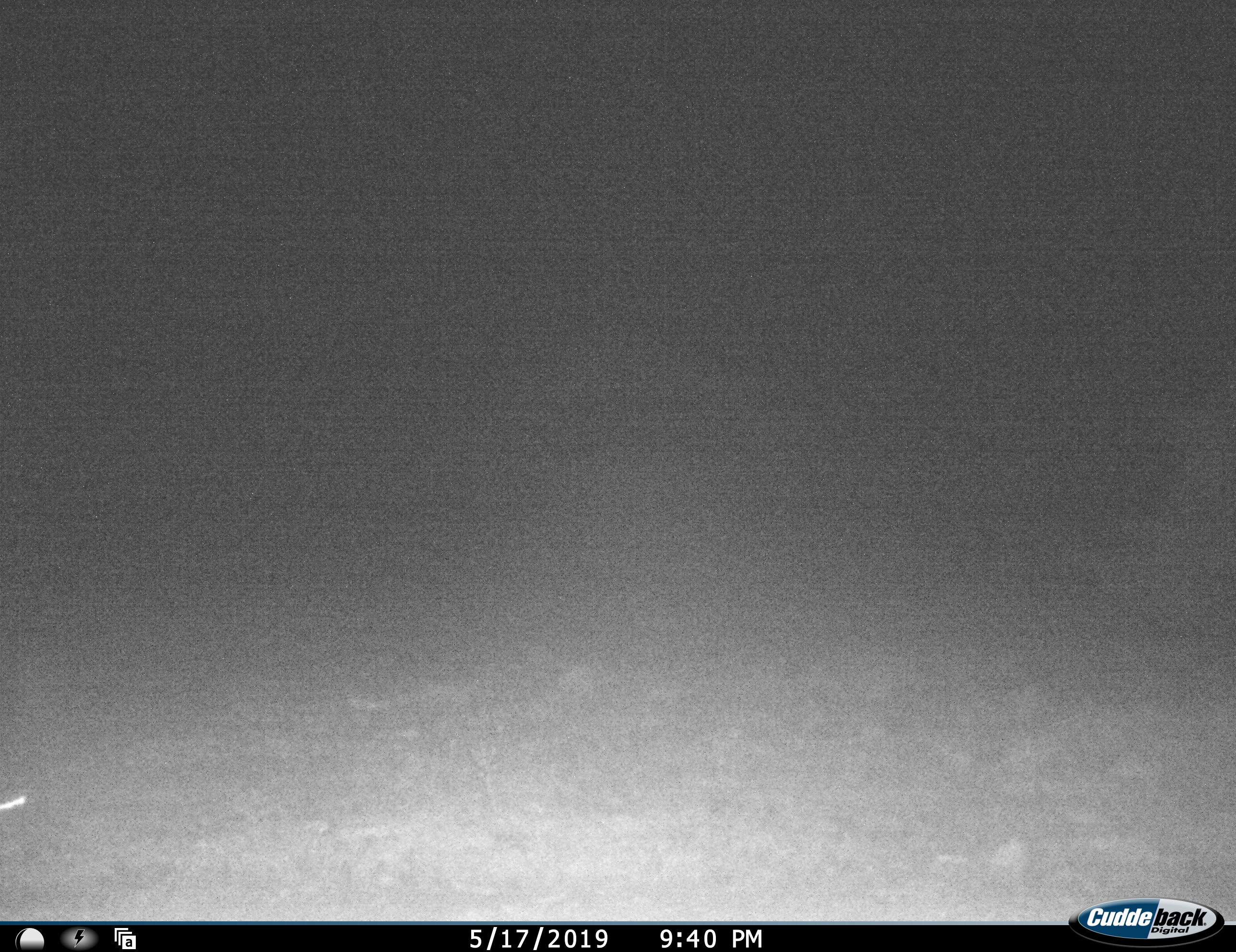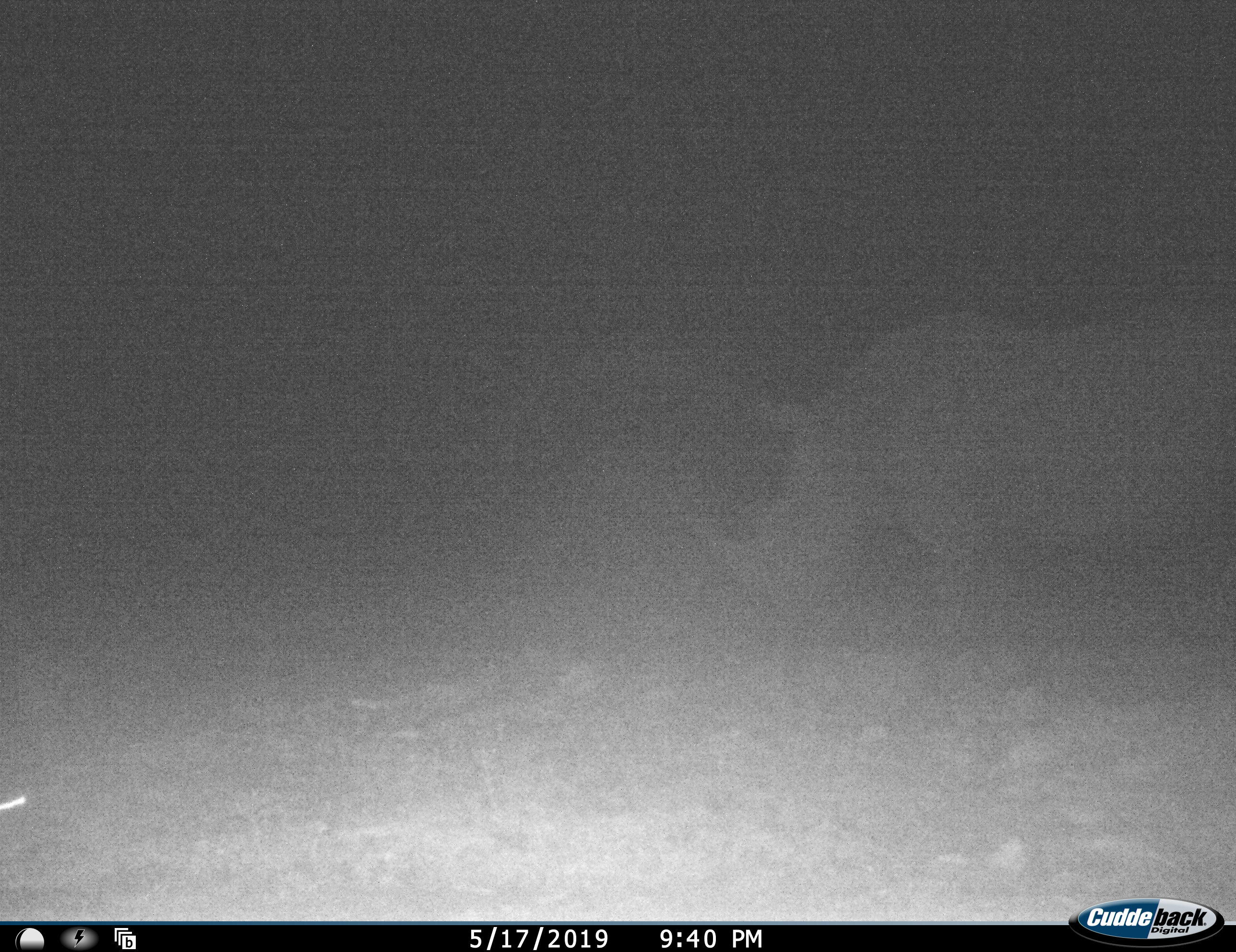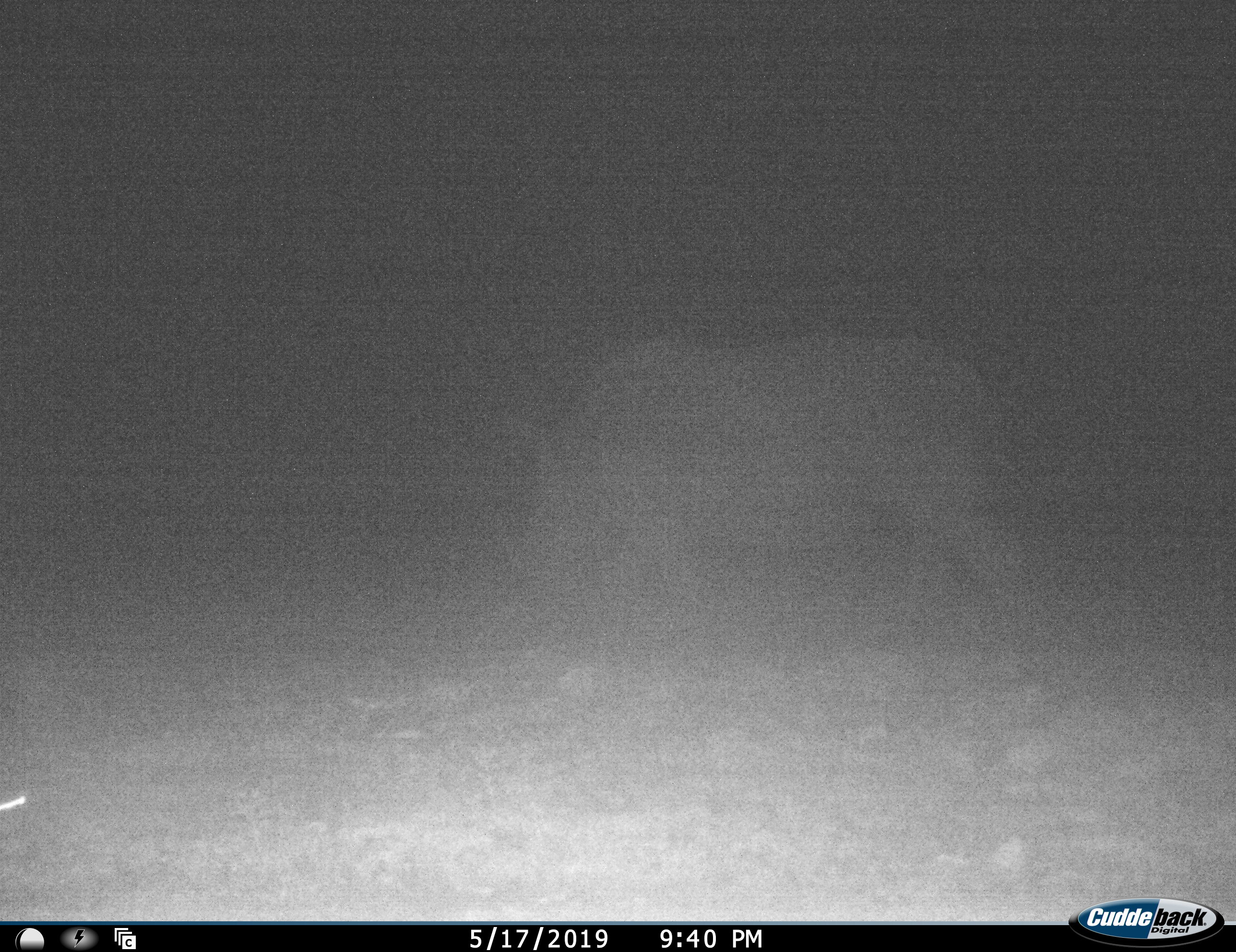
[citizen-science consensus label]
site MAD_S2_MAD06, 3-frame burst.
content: unidentified animal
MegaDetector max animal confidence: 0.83